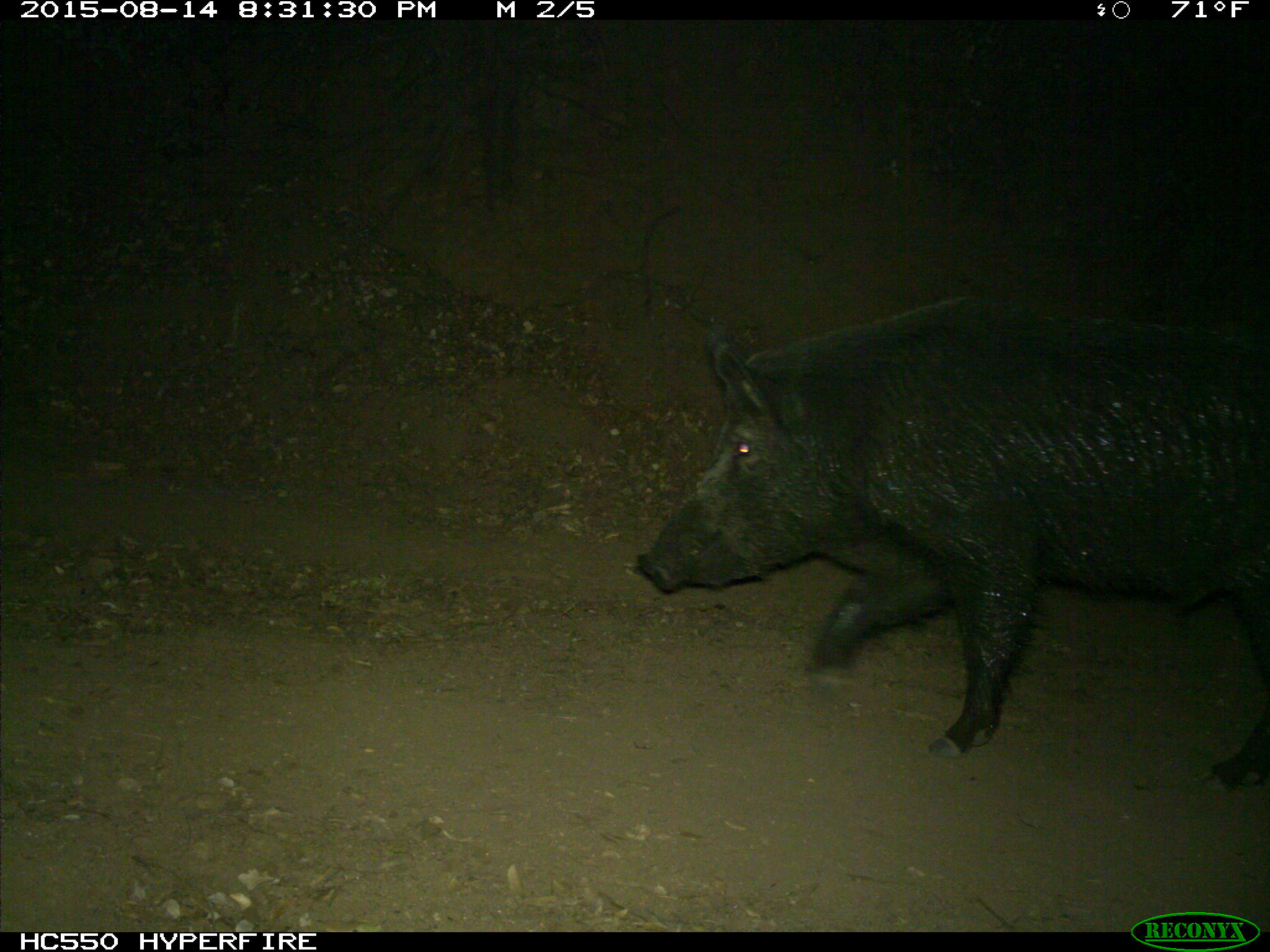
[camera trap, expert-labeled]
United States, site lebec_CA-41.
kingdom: Animalia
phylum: Chordata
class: Mammalia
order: Artiodactyla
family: Suidae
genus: Sus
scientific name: Sus scrofa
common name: wild boar